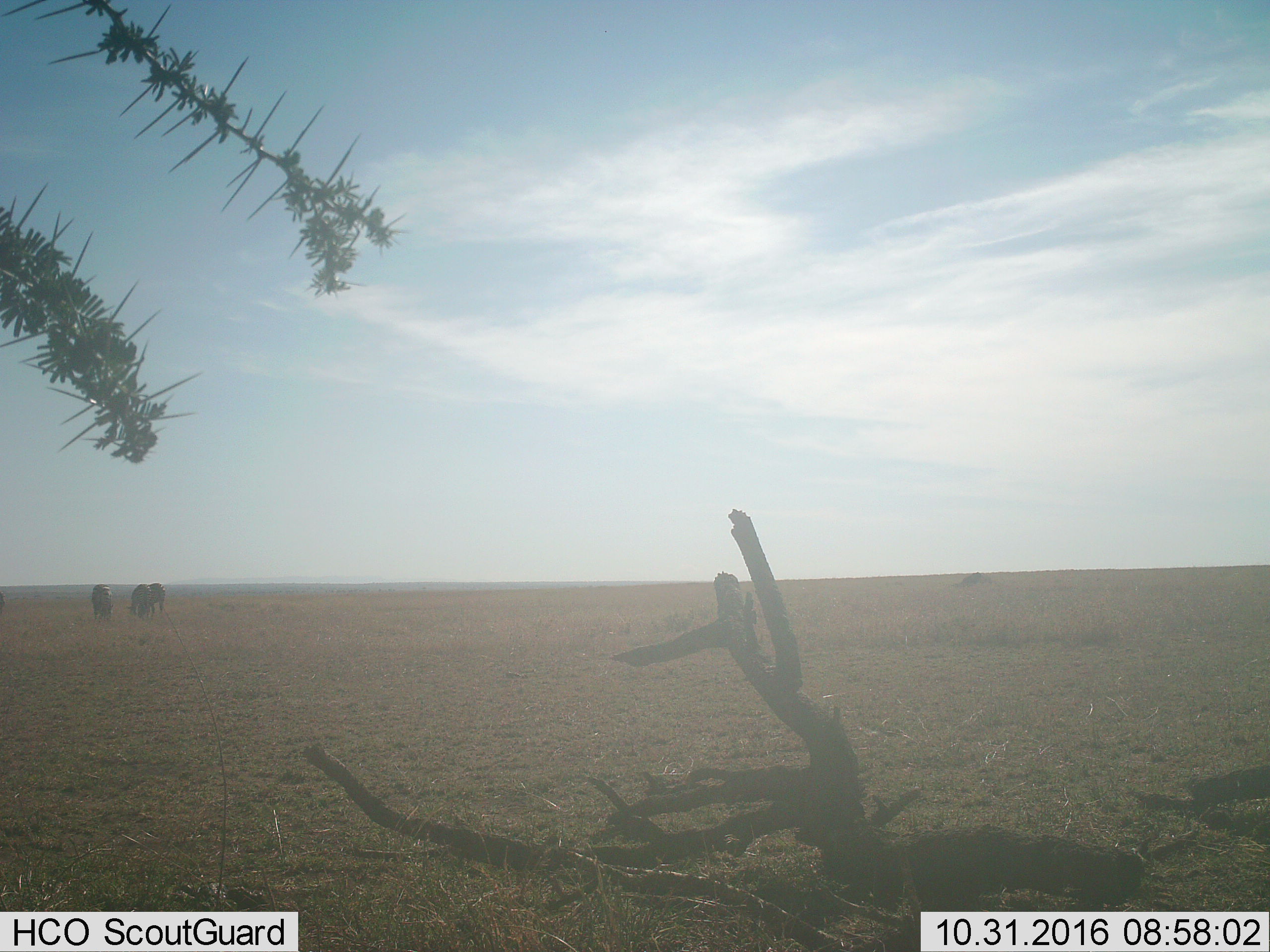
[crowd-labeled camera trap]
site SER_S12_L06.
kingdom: Animalia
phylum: Chordata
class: Mammalia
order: Perissodactyla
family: Equidae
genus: Equus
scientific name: Equus quagga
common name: plains zebra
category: zebraplains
Zebraplains (plains zebra) (Equus quagga), count 3. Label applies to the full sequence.